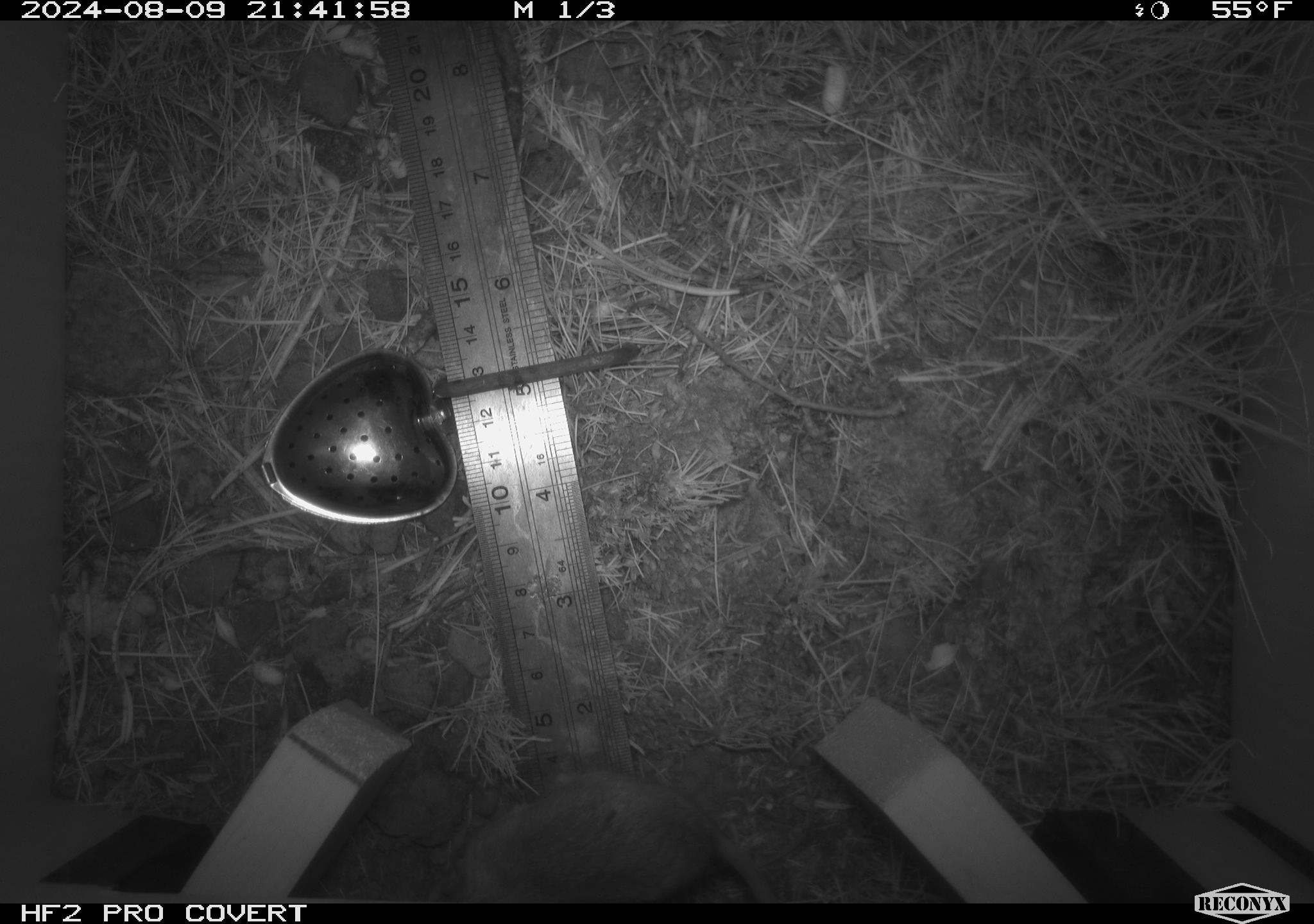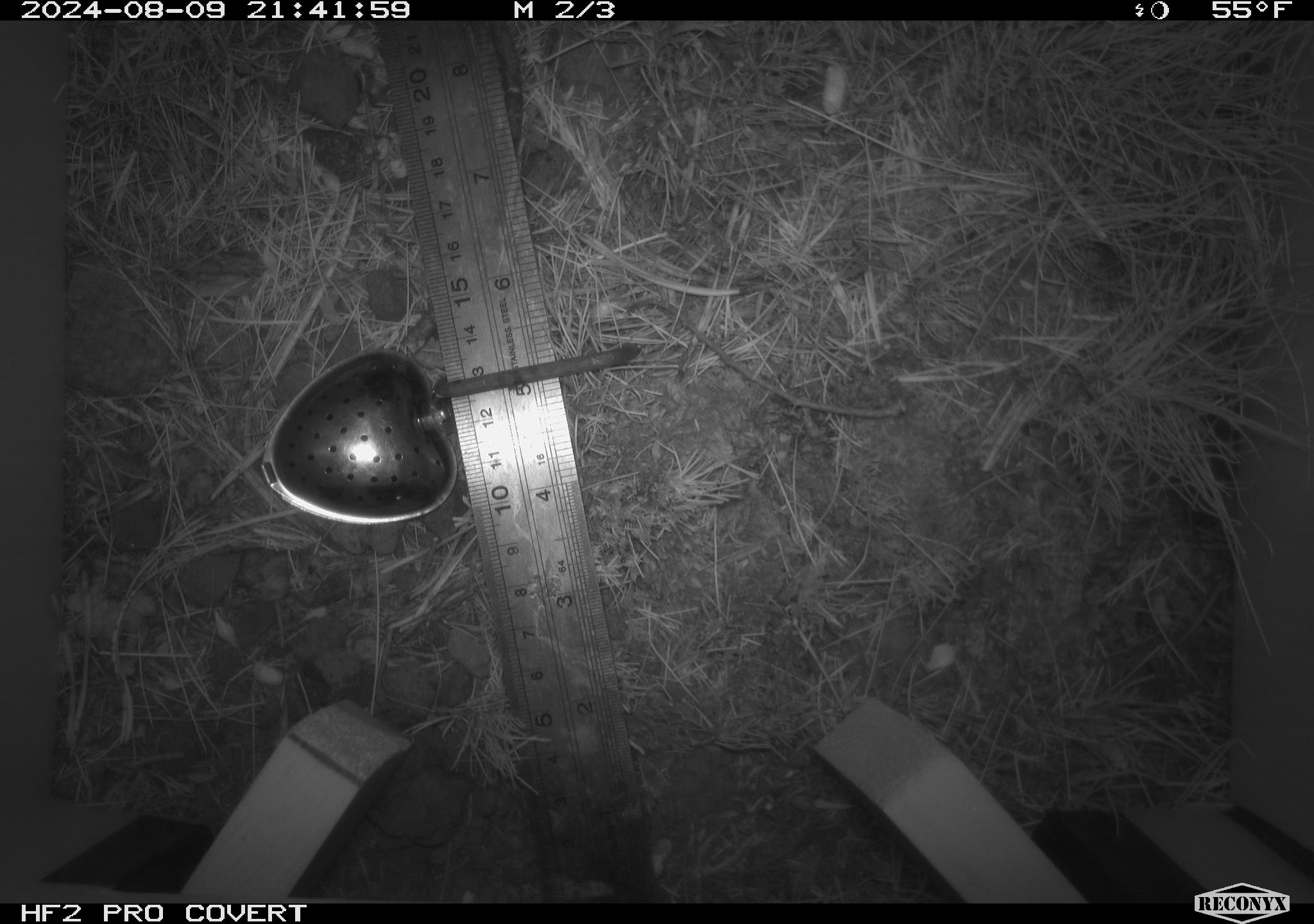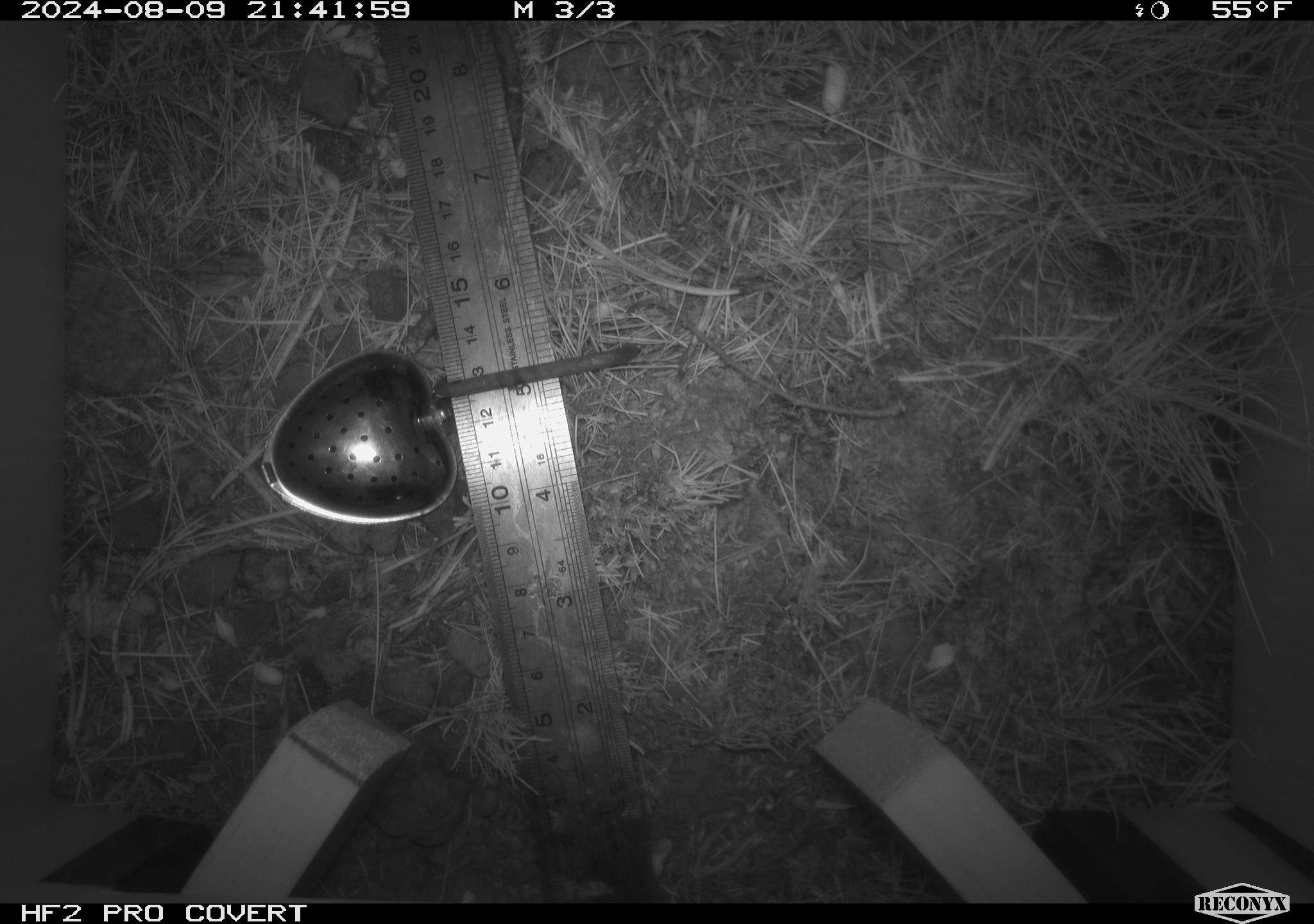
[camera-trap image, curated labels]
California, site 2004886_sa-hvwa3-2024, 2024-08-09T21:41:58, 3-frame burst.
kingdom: Animalia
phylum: Chordata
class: Mammalia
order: Rodentia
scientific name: Rodentia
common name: mouse species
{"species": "mouse species (Rodentia)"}